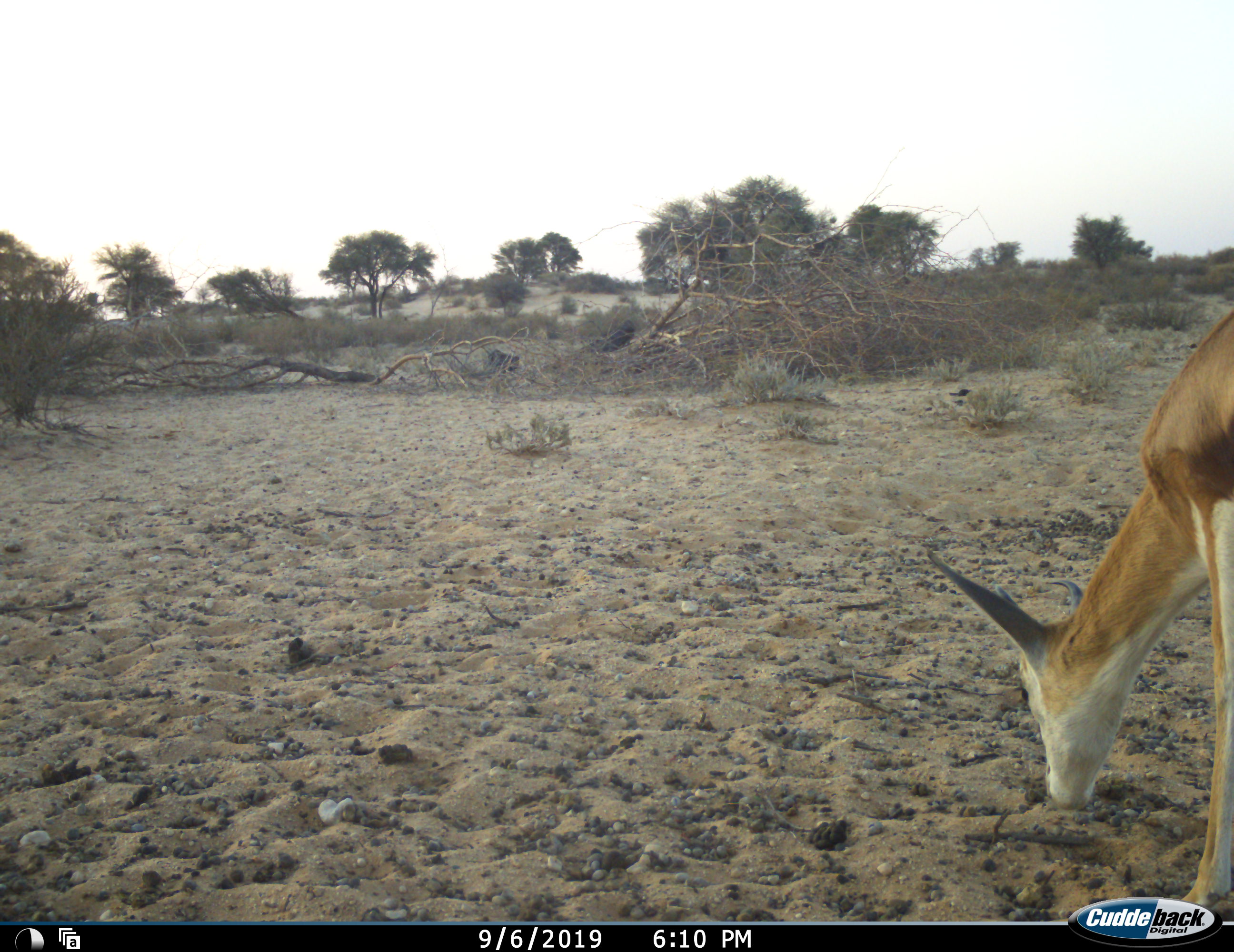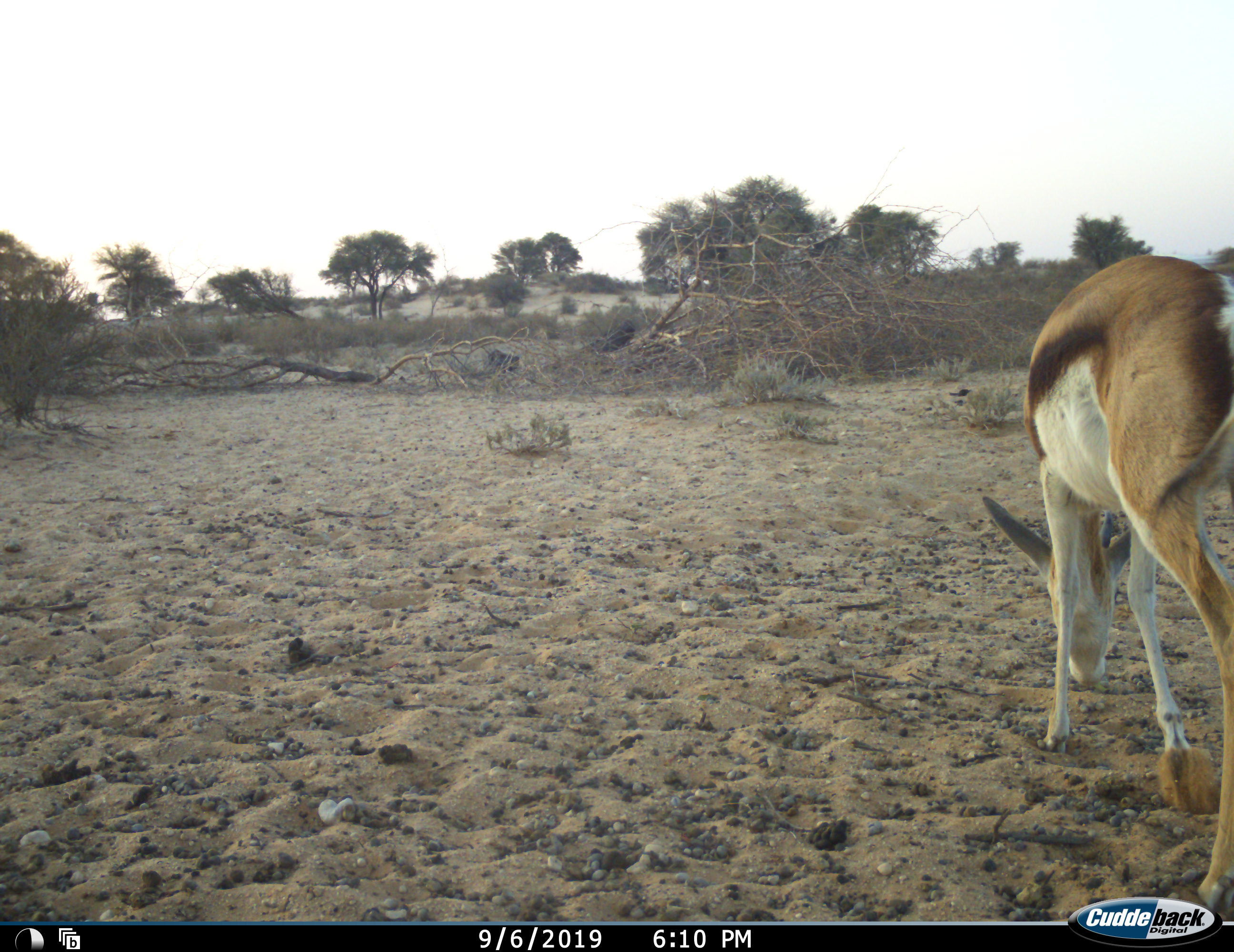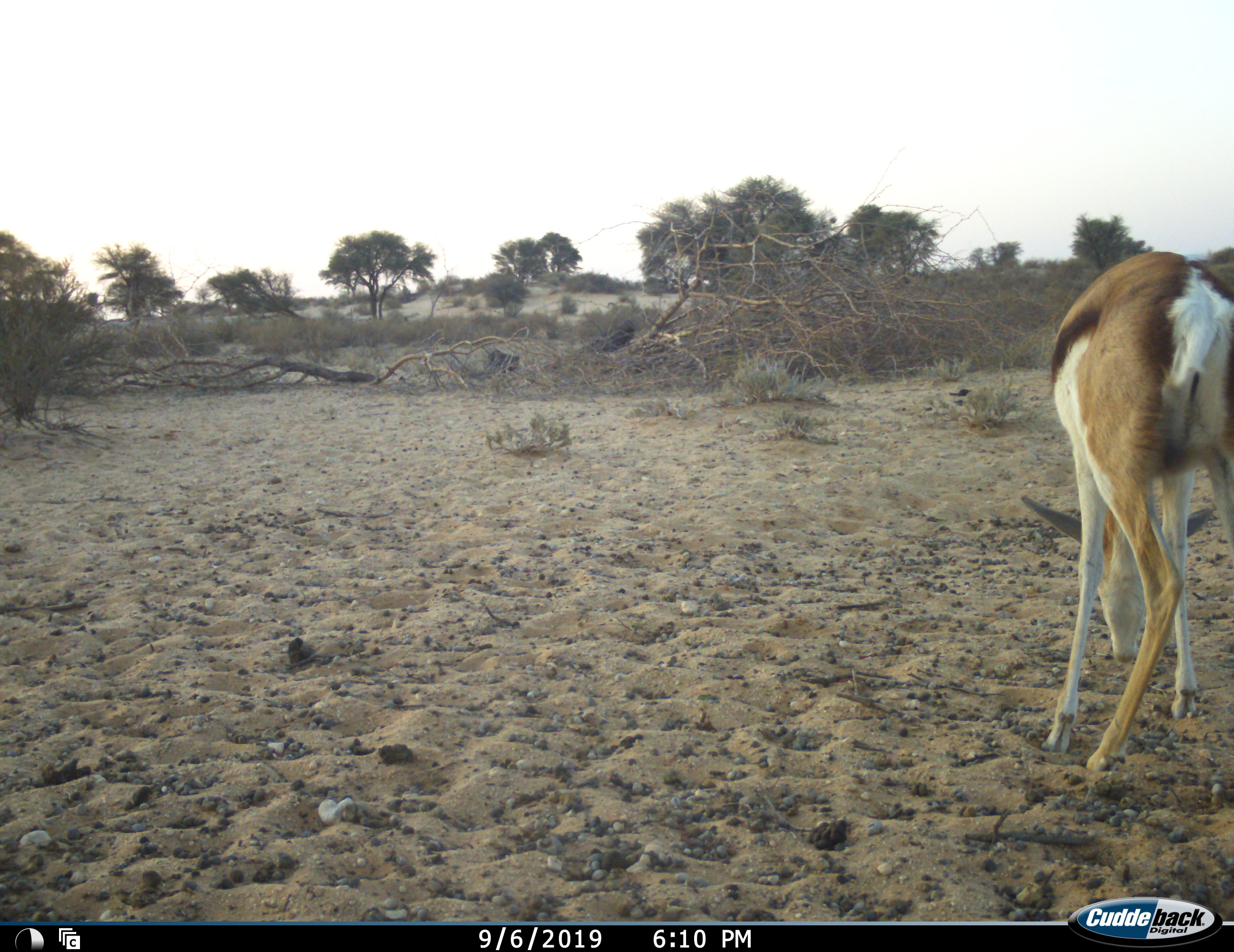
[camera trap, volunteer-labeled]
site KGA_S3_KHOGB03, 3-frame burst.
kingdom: Animalia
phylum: Chordata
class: Mammalia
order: Artiodactyla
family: Bovidae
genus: Antidorcas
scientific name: Antidorcas marsupialis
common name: springbok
Springbok (Antidorcas marsupialis), count 1. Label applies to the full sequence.